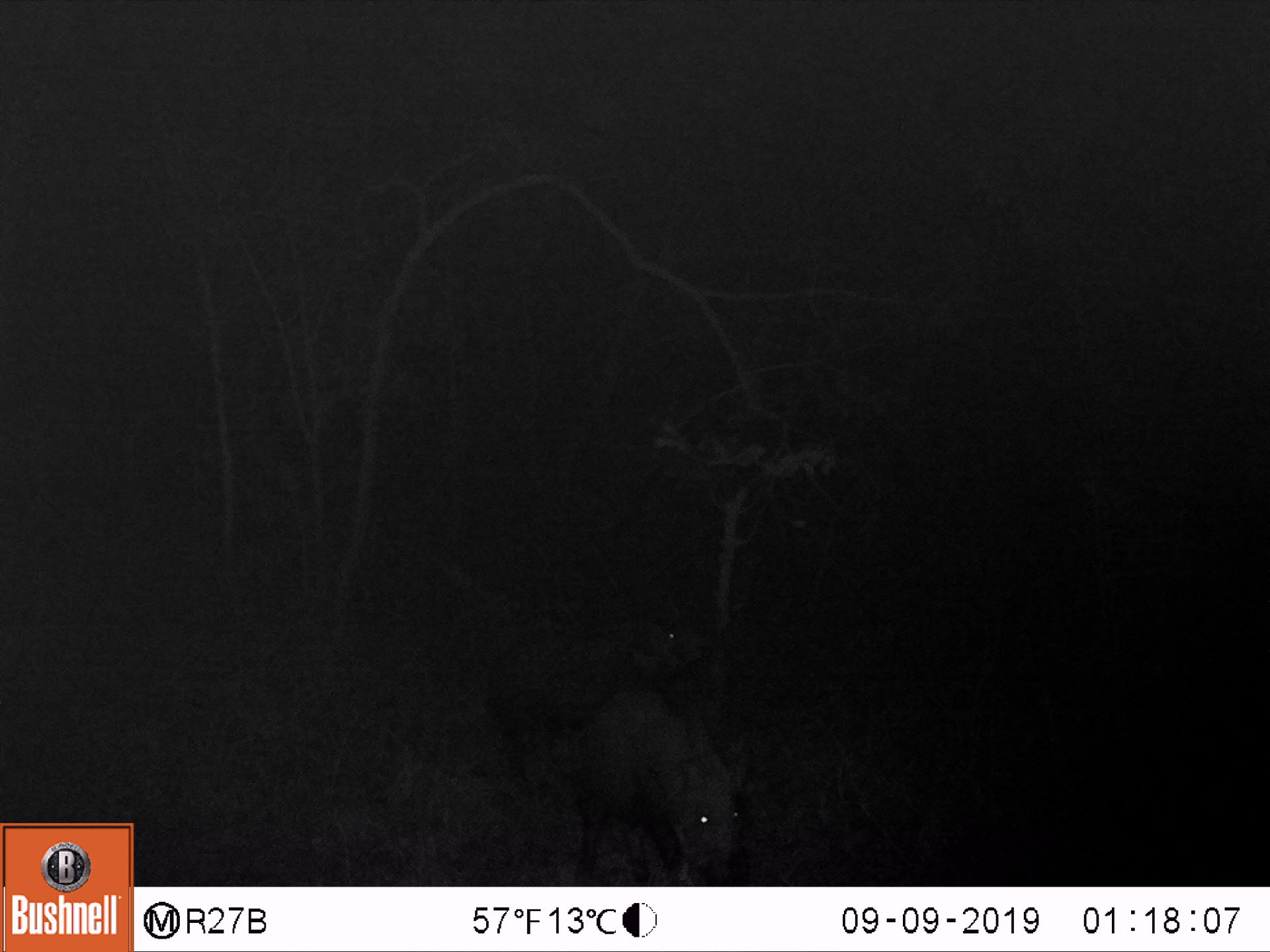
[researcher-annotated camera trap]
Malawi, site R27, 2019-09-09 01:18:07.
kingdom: Animalia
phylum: Chordata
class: Mammalia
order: Artiodactyla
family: Suidae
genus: Potamochoerus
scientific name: Potamochoerus larvatus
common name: bushpig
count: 2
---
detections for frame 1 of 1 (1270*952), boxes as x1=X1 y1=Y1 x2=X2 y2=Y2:
bushpig: x1=580 y1=683 x2=749 y2=880; x1=489 y1=615 x2=705 y2=698